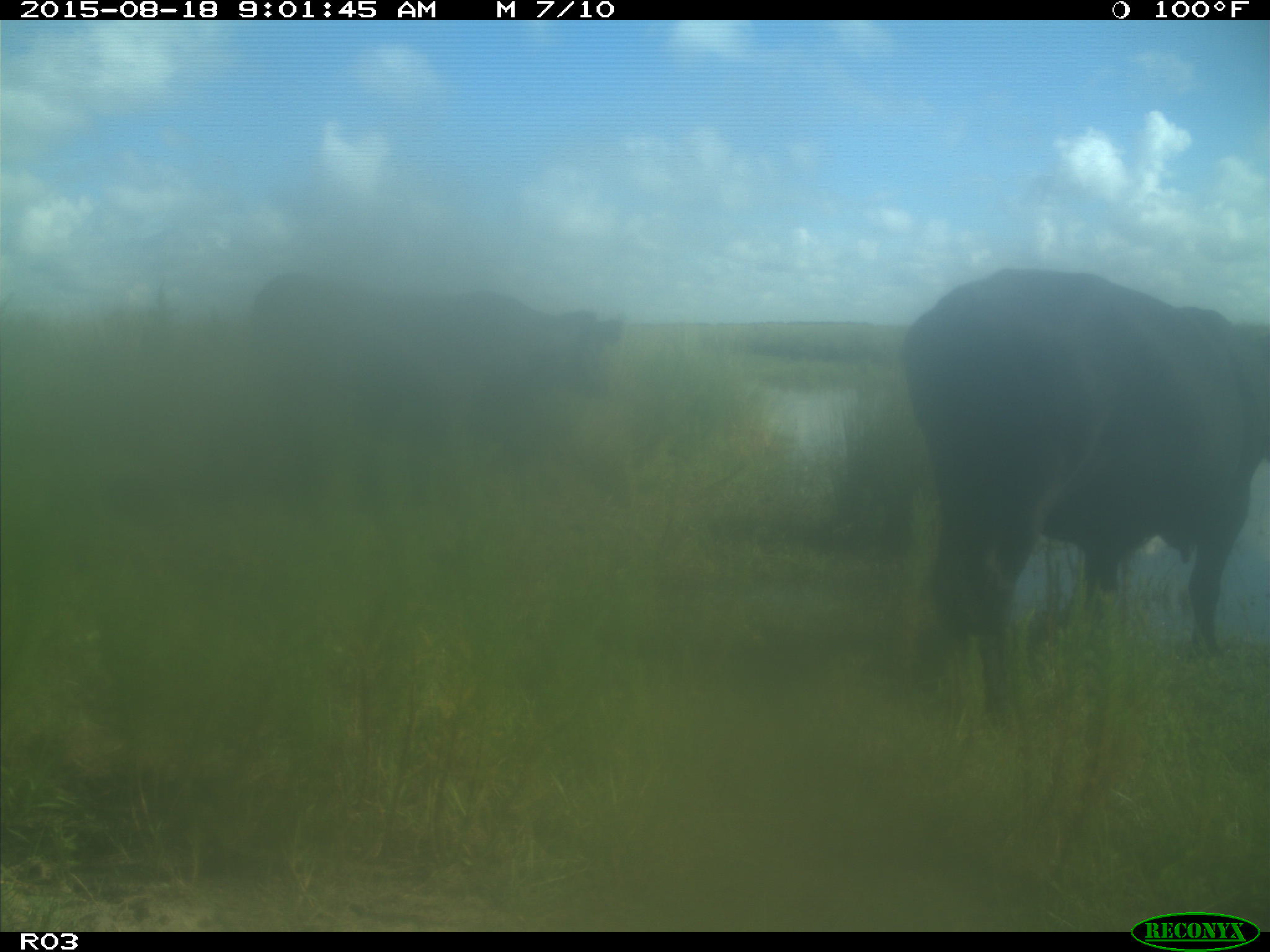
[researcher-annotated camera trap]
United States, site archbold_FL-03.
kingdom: Animalia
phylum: Chordata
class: Mammalia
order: Artiodactyla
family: Bovidae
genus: Bos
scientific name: Bos taurus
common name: domestic cow